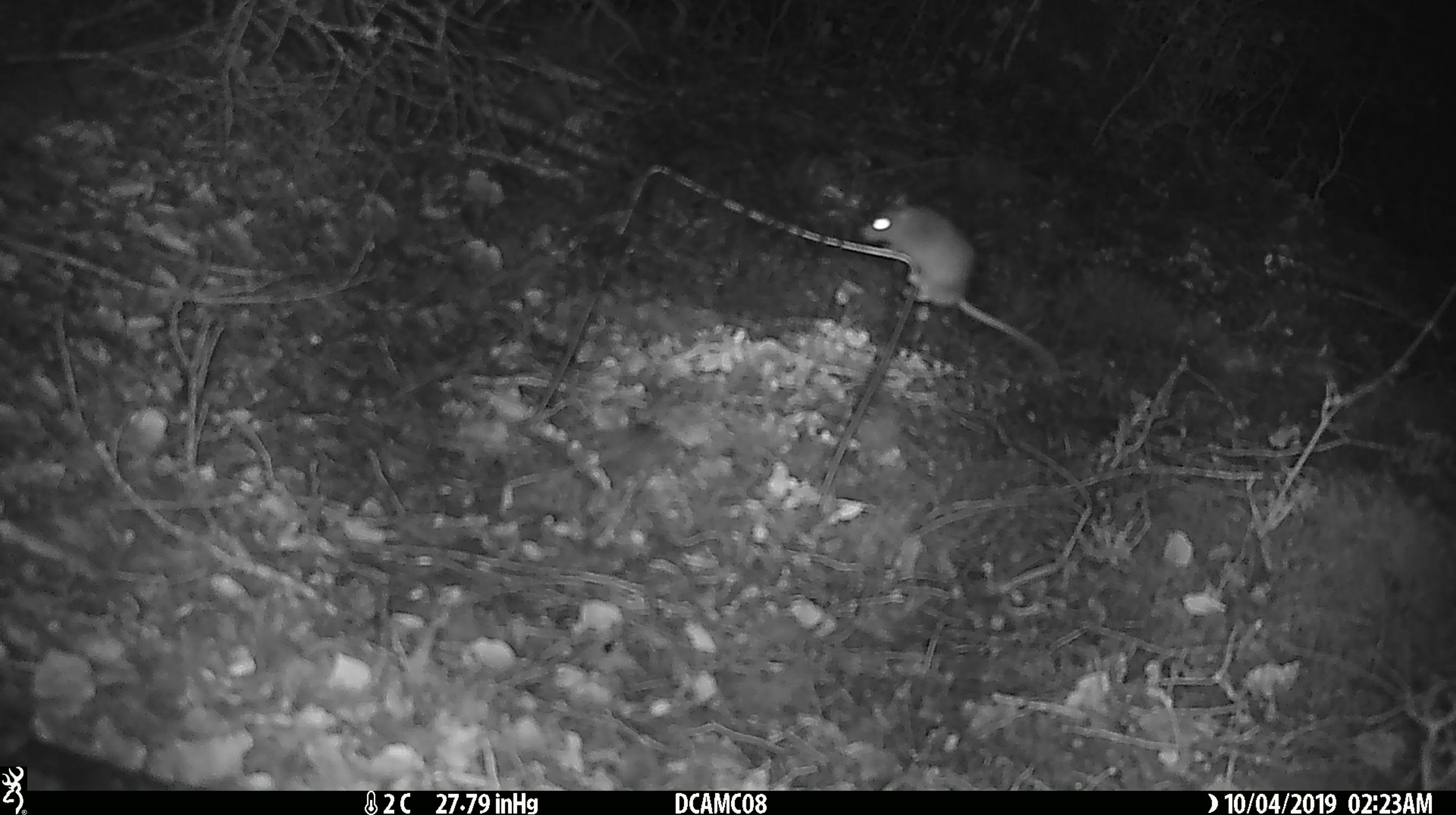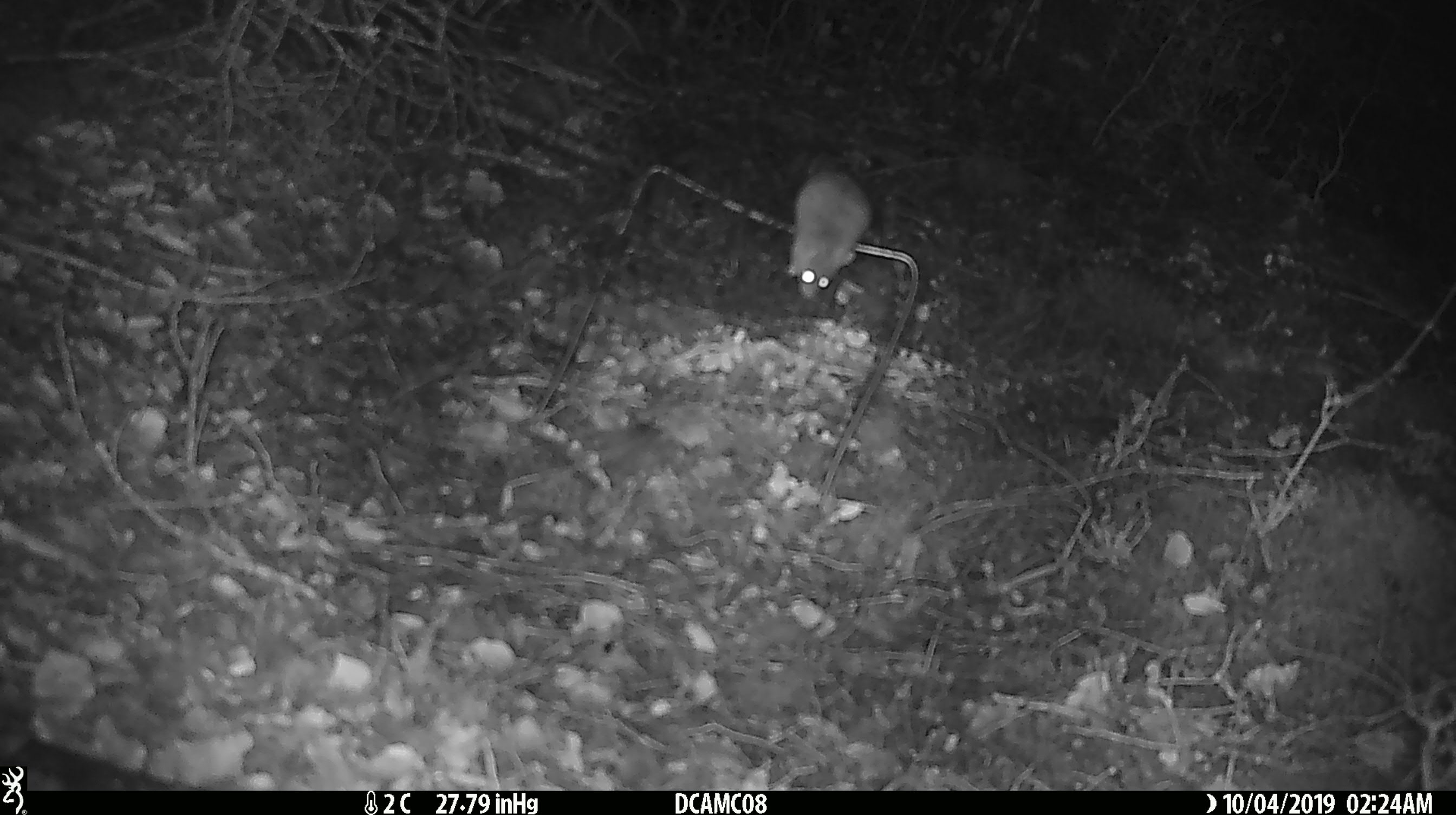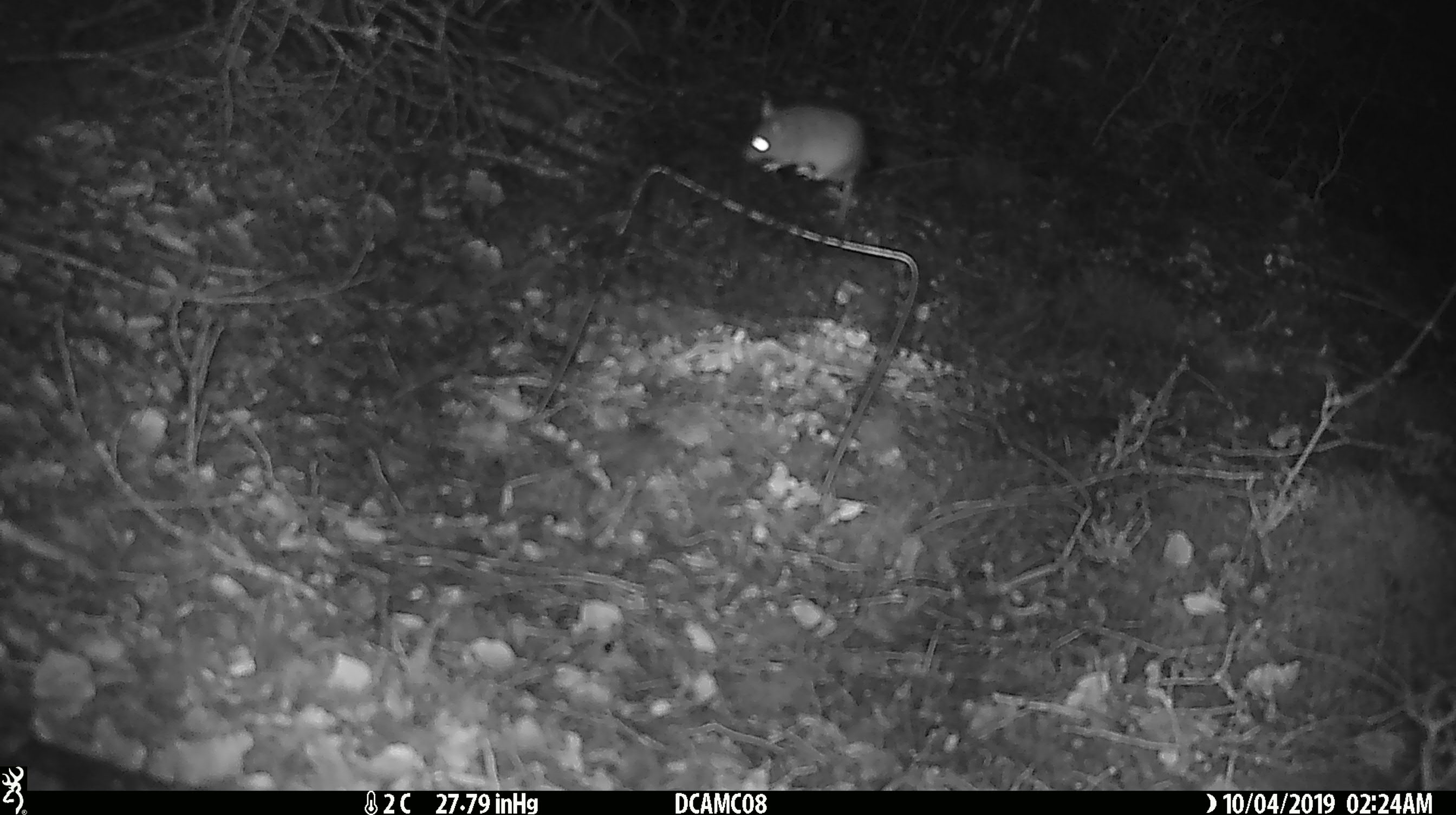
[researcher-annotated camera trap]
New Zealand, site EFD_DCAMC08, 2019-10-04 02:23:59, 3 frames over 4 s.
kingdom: Animalia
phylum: Chordata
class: Mammalia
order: Rodentia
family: Muridae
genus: Mus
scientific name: Mus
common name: mouse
Mouse (Mus).